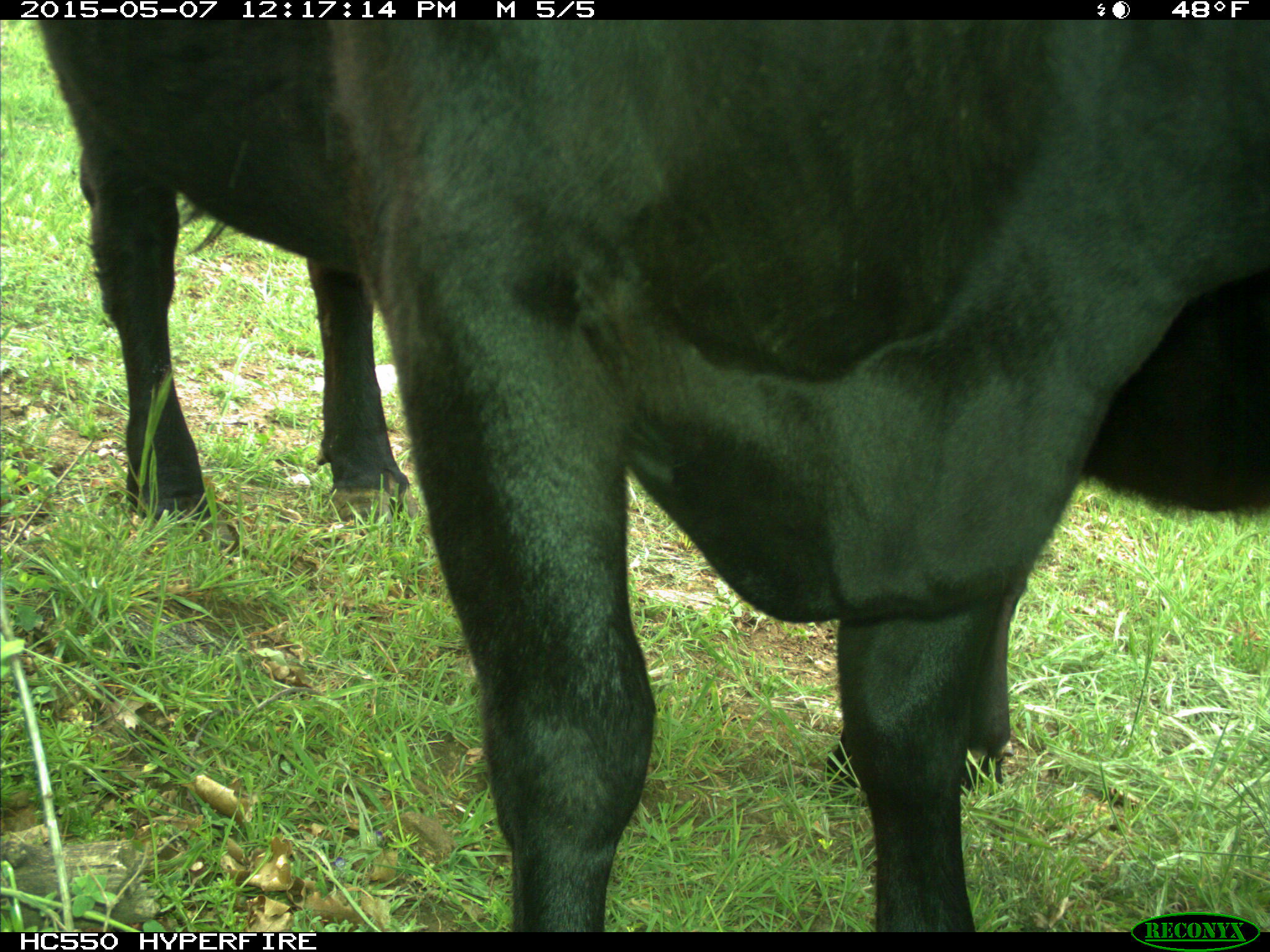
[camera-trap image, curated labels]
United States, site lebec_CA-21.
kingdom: Animalia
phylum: Chordata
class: Mammalia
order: Artiodactyla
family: Bovidae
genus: Bos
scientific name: Bos taurus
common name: domestic cow